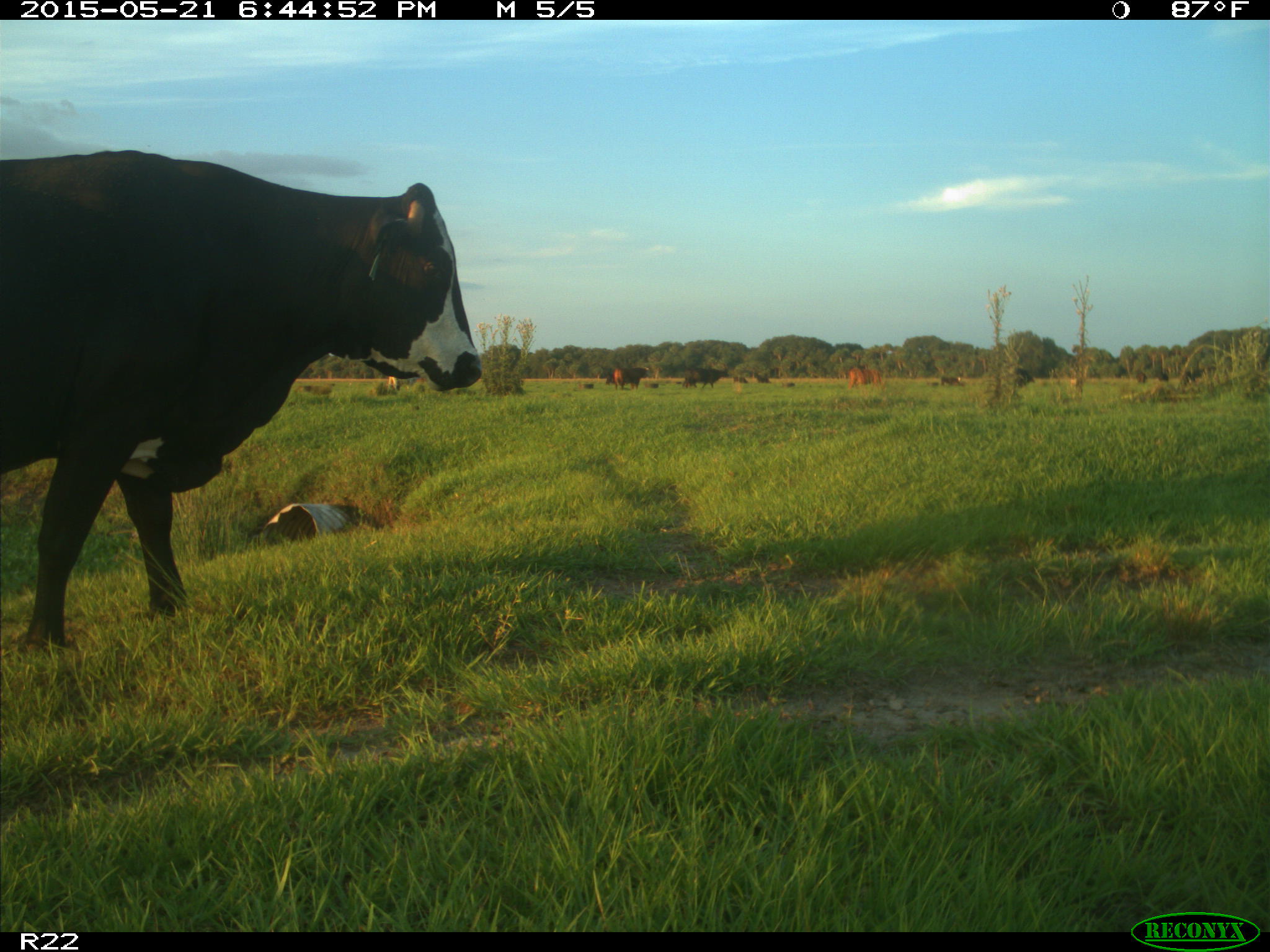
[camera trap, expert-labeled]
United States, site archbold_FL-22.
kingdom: Animalia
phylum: Chordata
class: Mammalia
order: Artiodactyla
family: Bovidae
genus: Bos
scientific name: Bos taurus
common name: domestic cow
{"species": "Bos taurus (domestic cow)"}